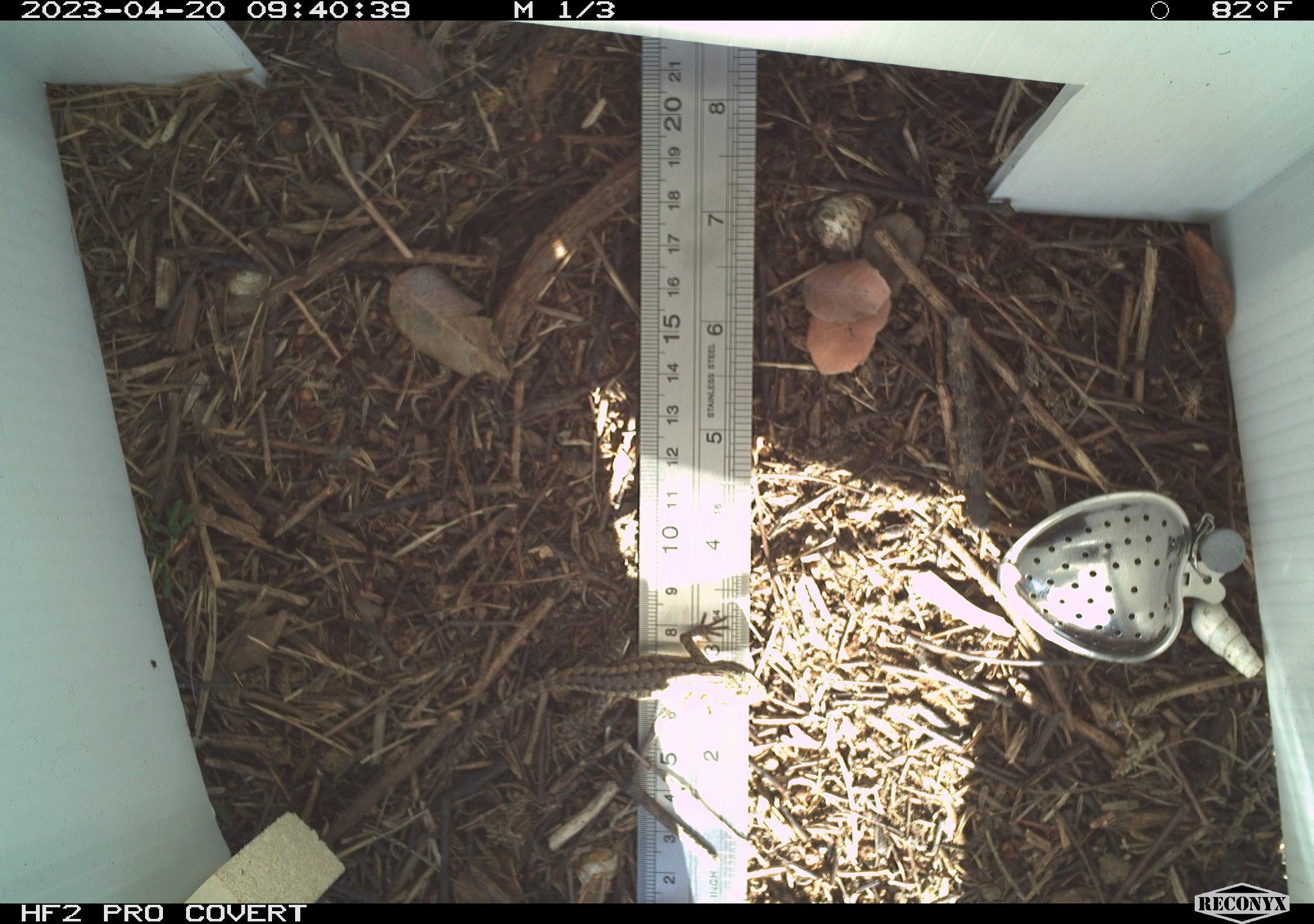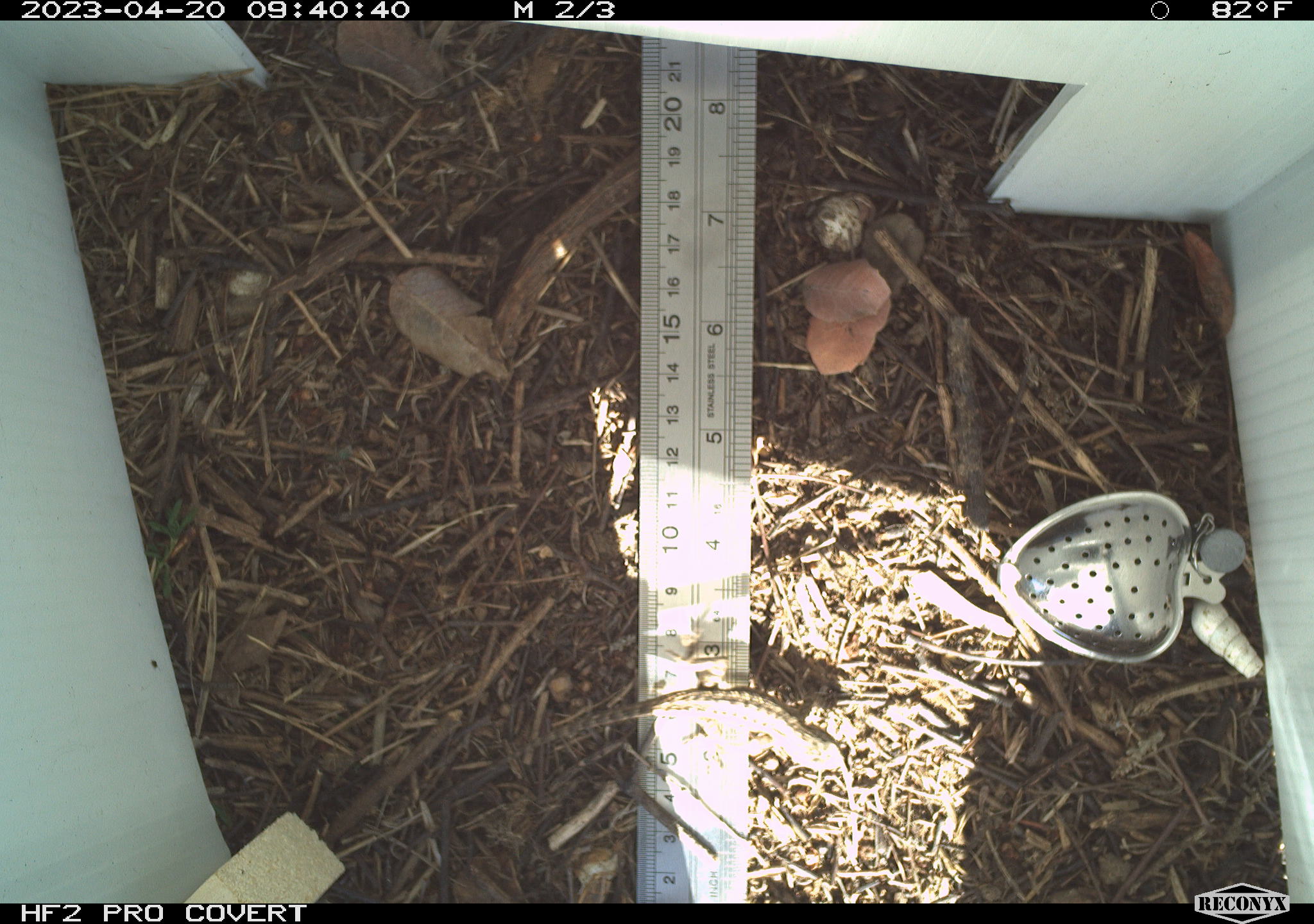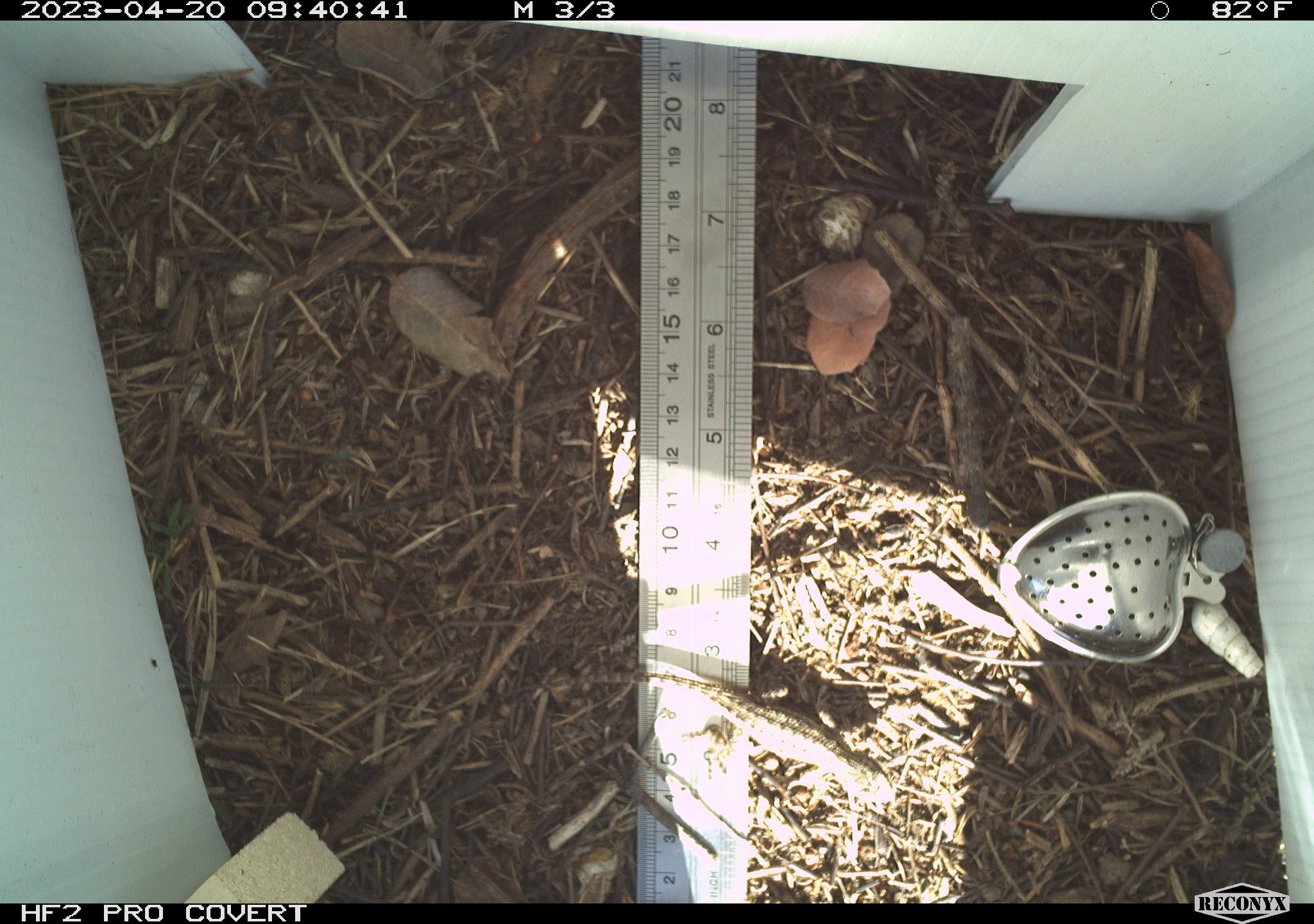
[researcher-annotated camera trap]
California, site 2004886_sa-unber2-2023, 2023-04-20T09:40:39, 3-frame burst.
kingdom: Animalia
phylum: Chordata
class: Reptilia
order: Squamata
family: Phrynosomatidae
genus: Sceloporus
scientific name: Sceloporus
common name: spiny lizards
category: sceloporus species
Sceloporus species (spiny lizards) (Sceloporus).